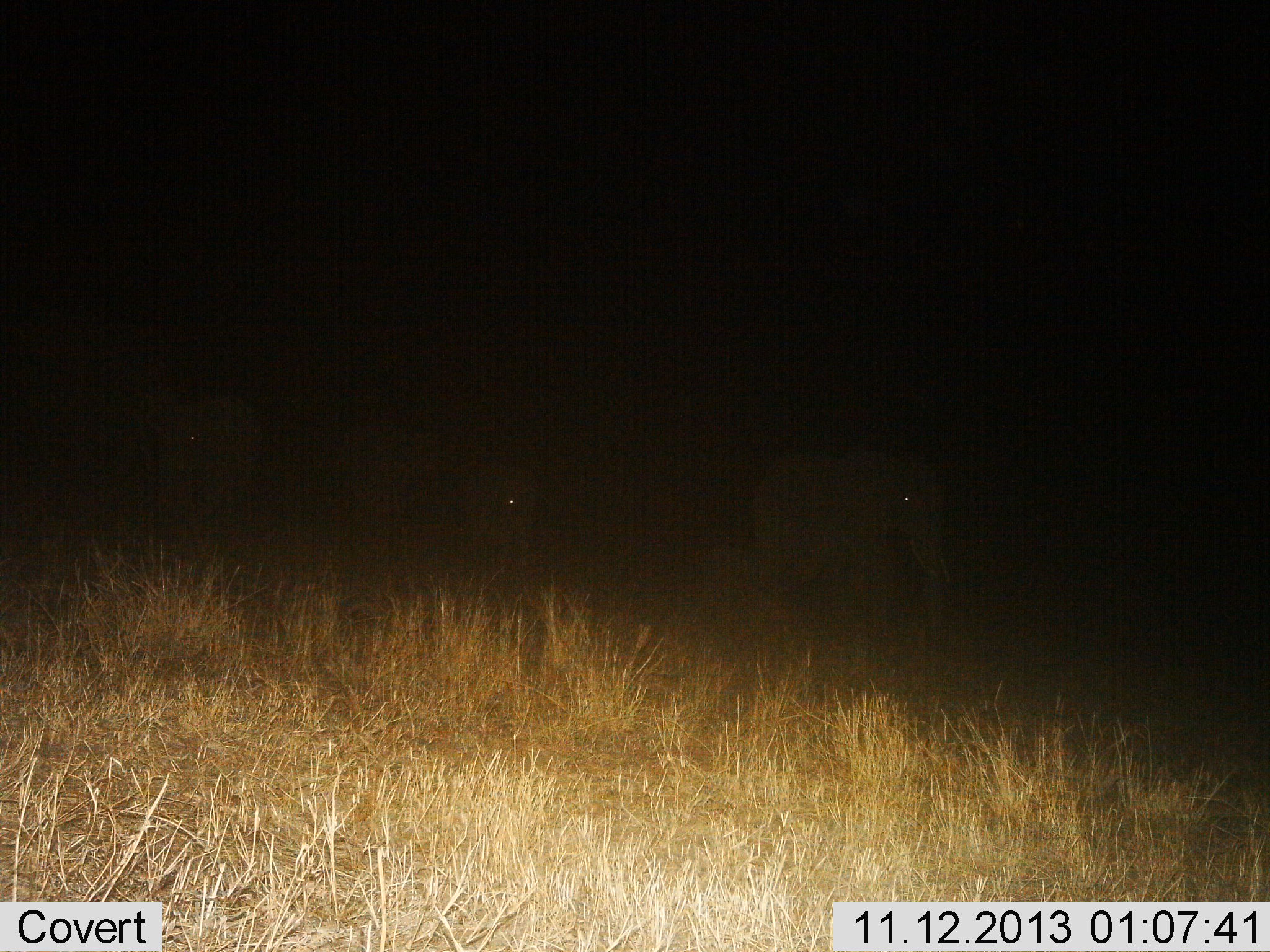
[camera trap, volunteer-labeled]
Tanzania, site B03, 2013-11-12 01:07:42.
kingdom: Animalia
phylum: Chordata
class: Mammalia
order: Proboscidea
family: Elephantidae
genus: Loxodonta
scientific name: Loxodonta africana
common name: african bush elephant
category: elephant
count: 4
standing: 30%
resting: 0%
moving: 70%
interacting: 0%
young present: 10%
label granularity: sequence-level